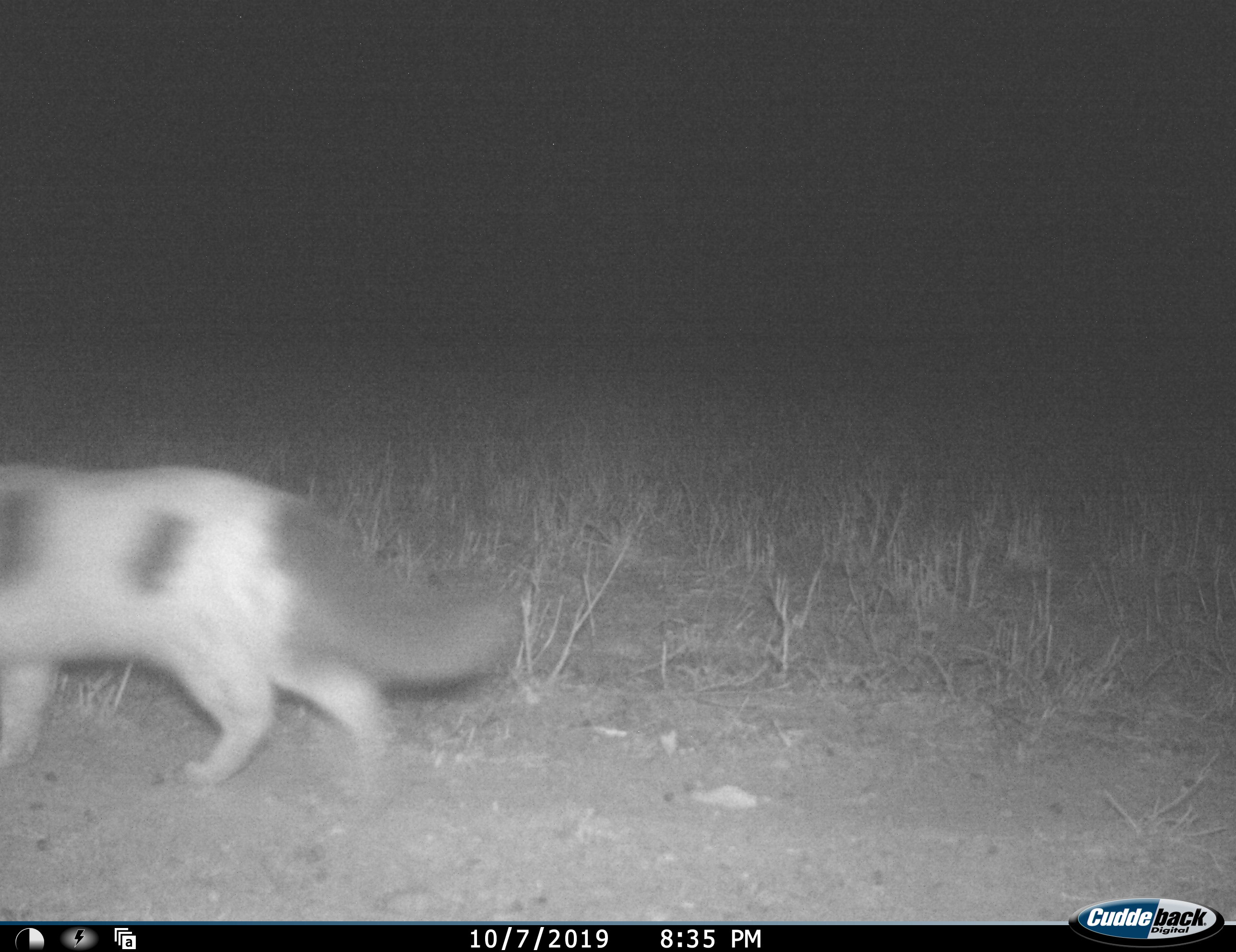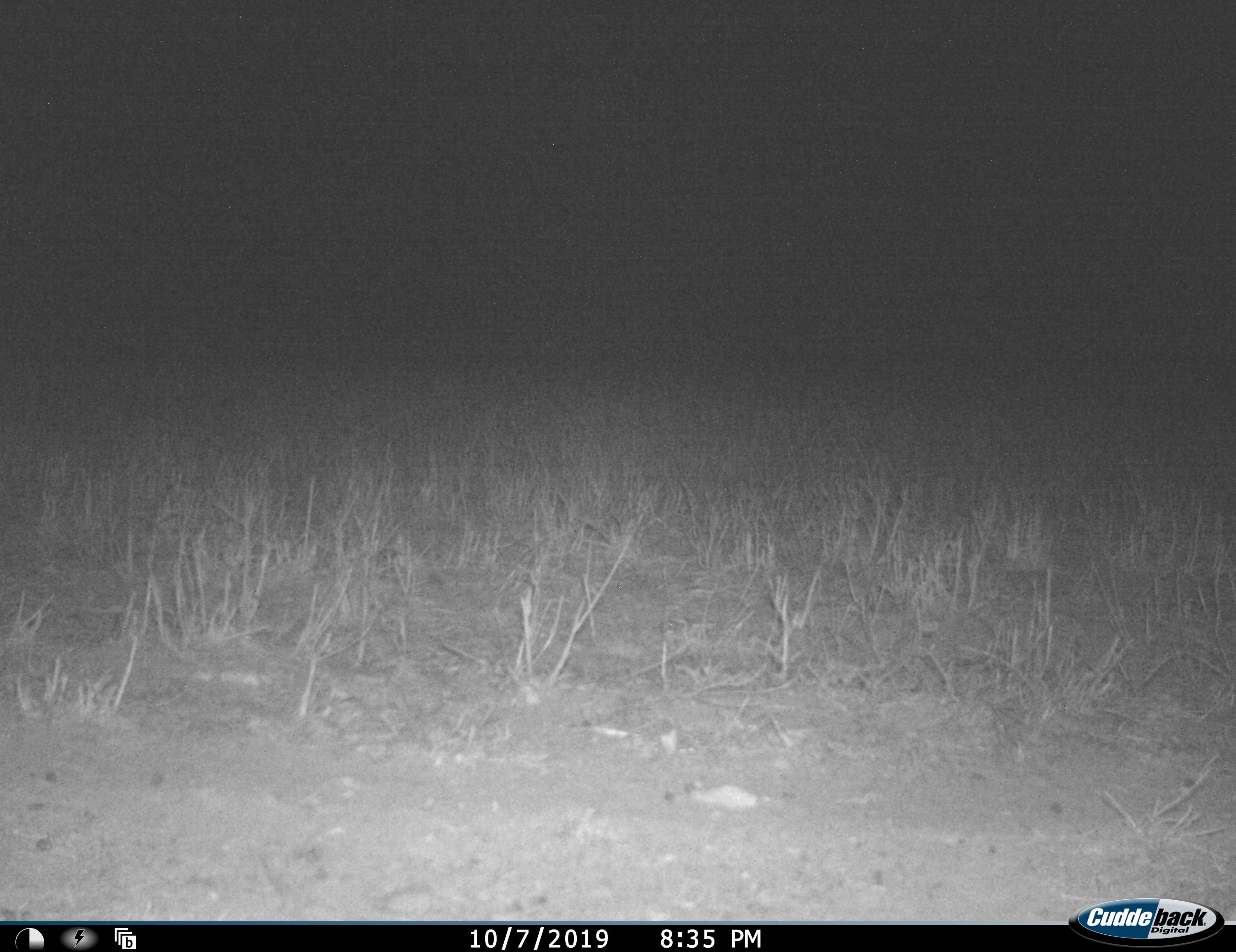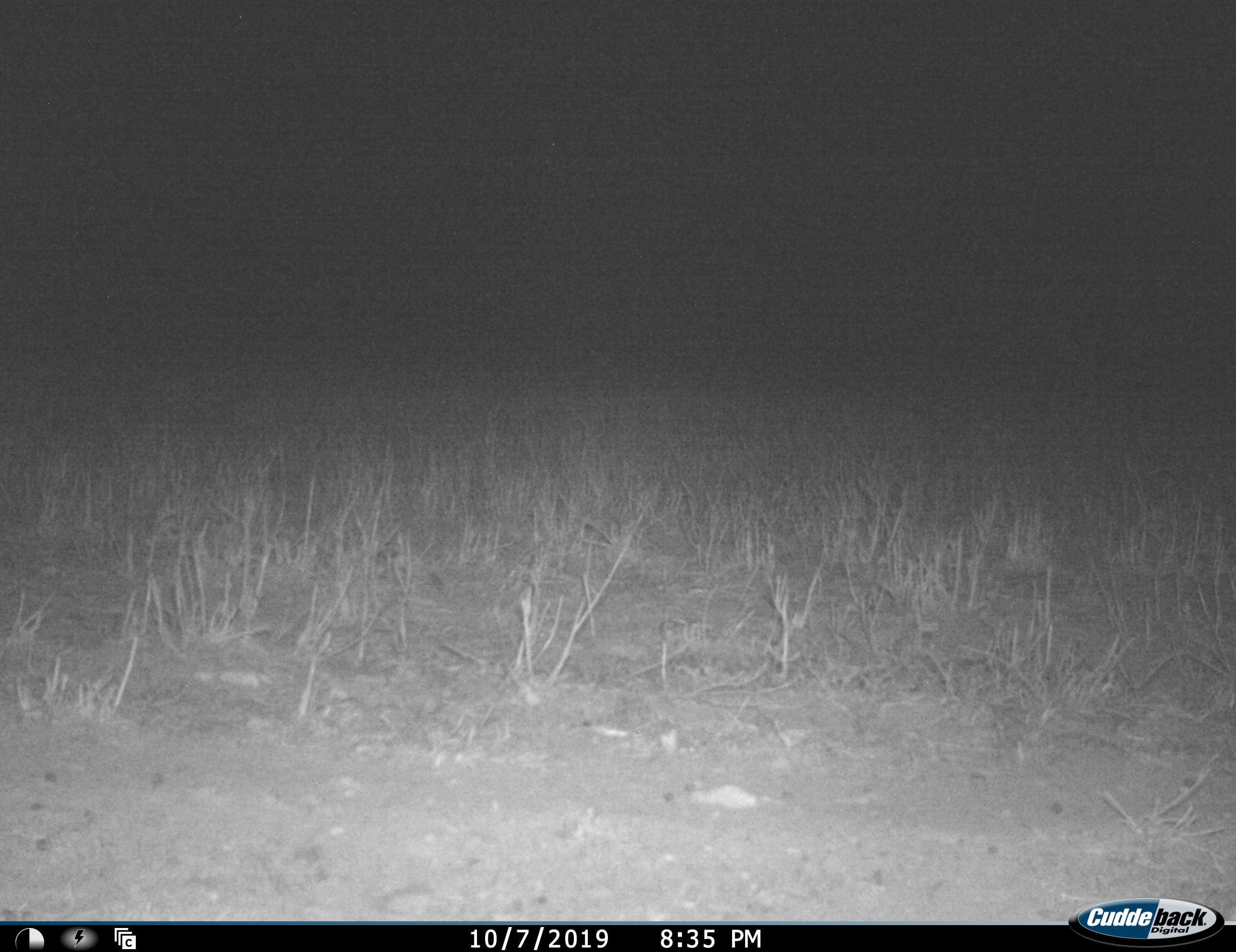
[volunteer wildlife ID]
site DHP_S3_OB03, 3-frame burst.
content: unidentified animal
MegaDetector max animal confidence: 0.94